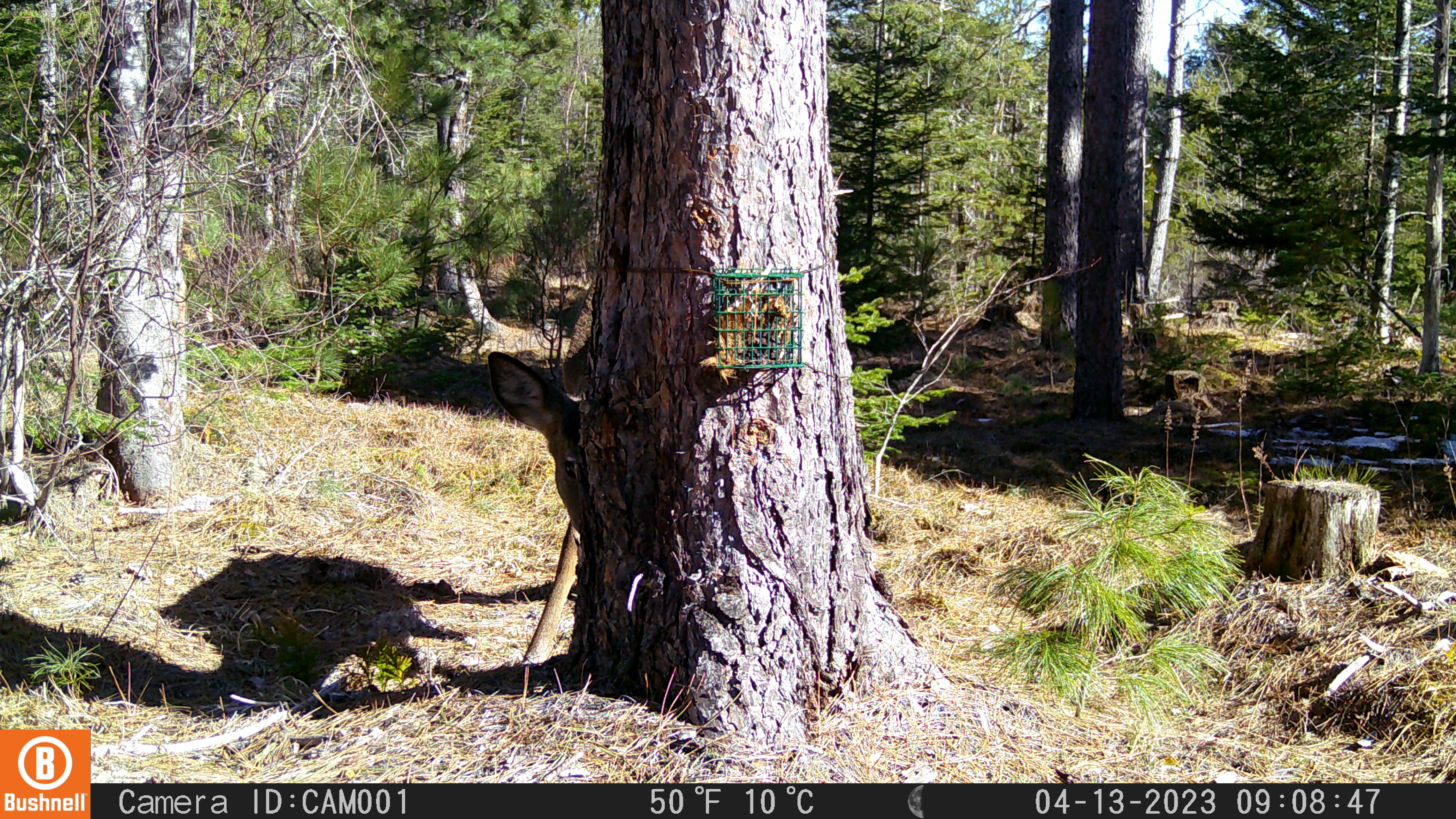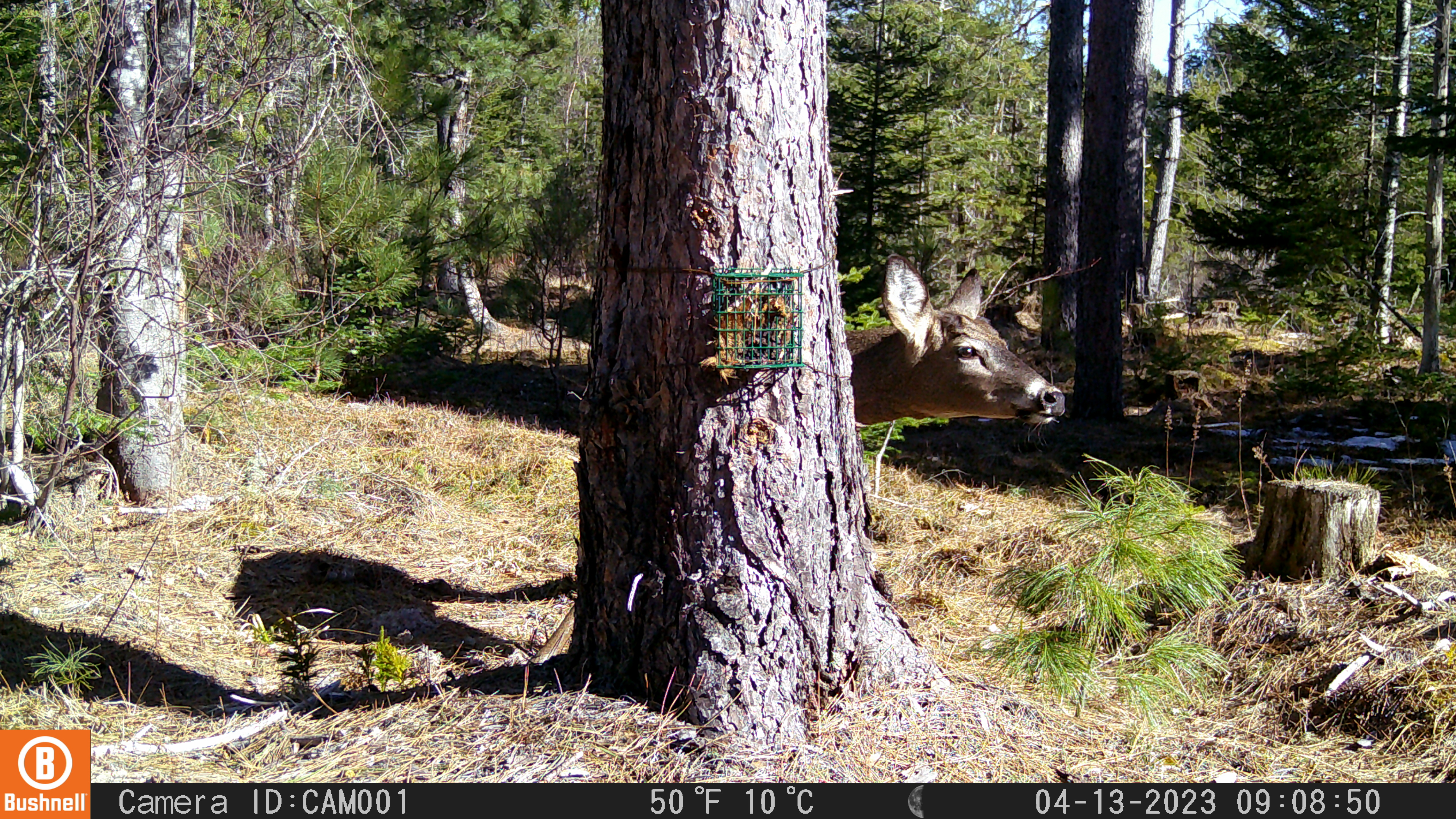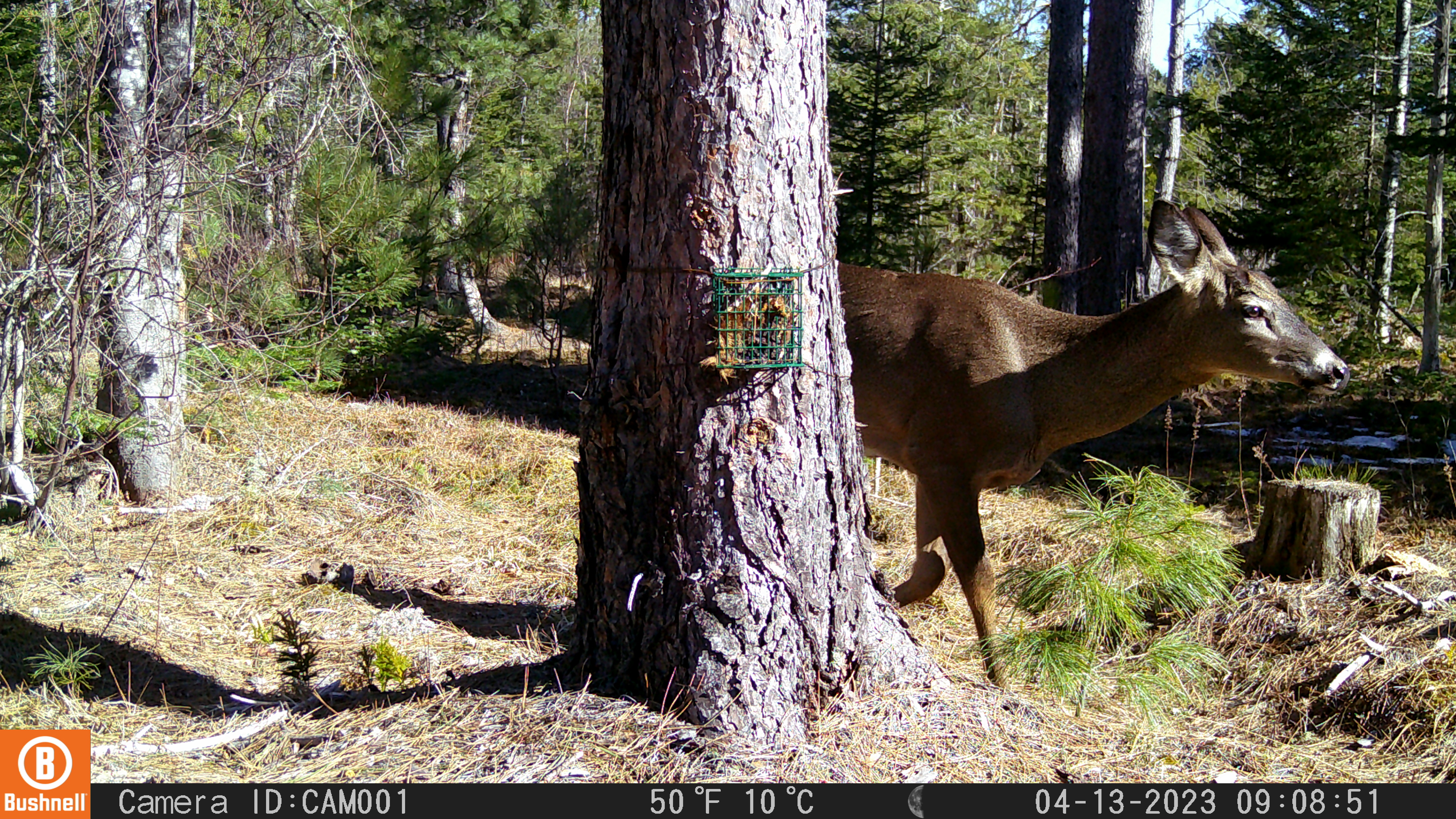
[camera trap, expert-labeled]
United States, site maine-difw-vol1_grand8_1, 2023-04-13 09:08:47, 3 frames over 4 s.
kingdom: Animalia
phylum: Chordata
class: Mammalia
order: Artiodactyla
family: Cervidae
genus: Odocoileus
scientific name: Odocoileus virginianus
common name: white-tailed deer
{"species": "white-tailed deer (Odocoileus virginianus)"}